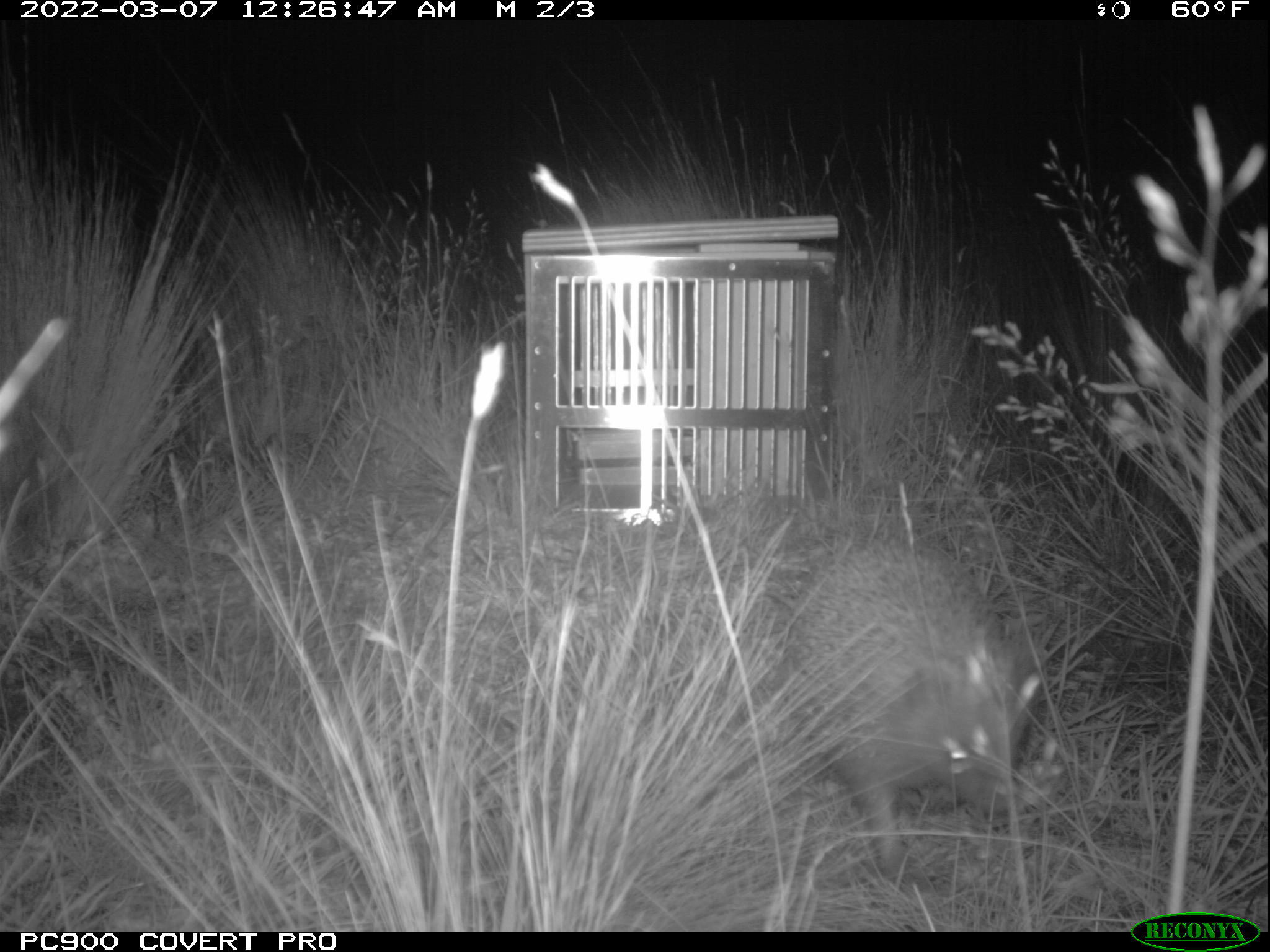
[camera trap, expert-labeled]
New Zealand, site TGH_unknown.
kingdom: Animalia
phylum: Chordata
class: Mammalia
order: Eulipotyphla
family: Erinaceidae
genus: Erinaceus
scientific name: Erinaceus europaeus europaeus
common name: european hedgehog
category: hedgehog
Hedgehog (european hedgehog) (Erinaceus europaeus europaeus).